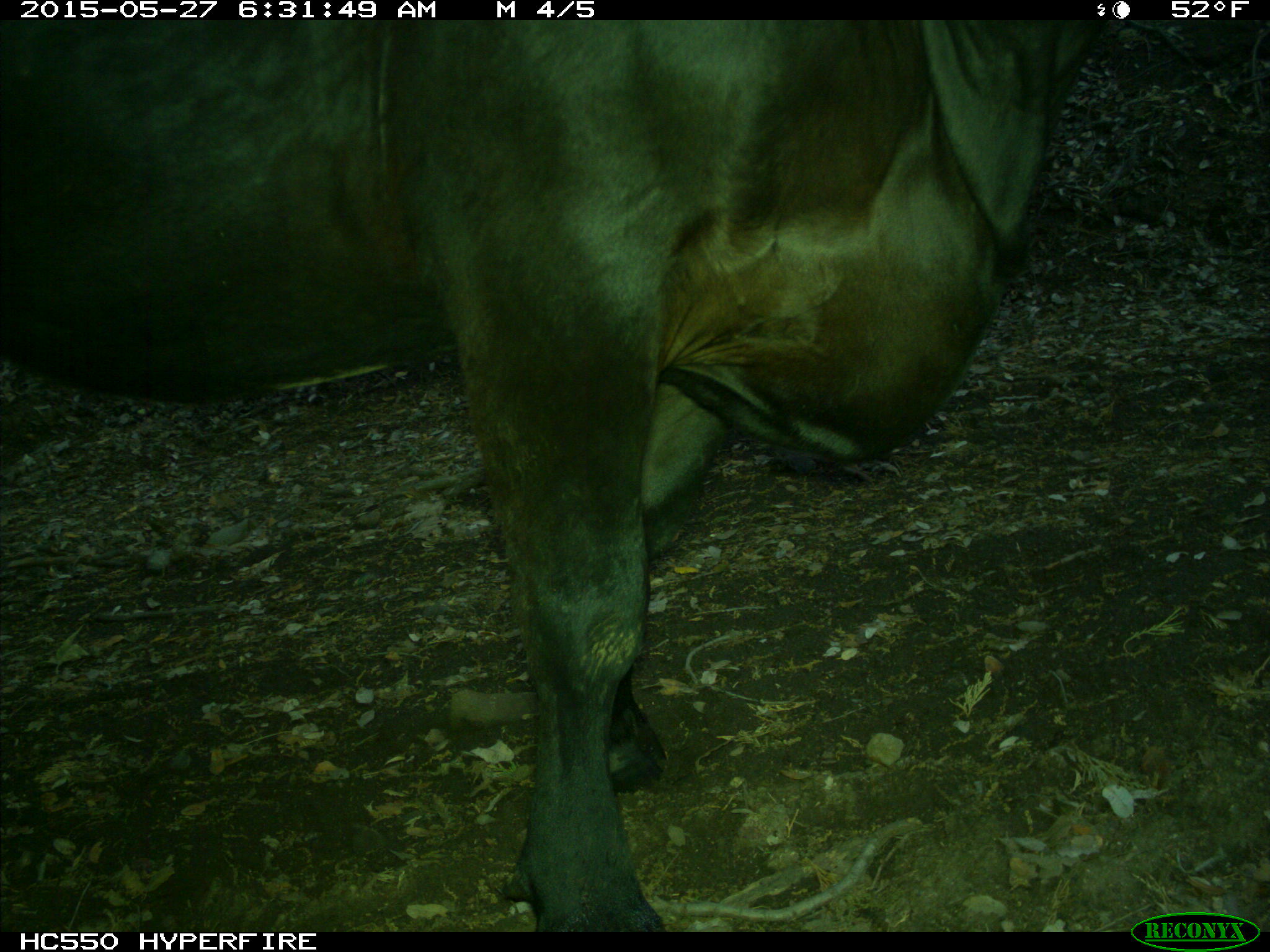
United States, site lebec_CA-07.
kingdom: Animalia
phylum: Chordata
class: Mammalia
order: Artiodactyla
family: Bovidae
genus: Bos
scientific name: Bos taurus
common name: domestic cow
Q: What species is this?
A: Bos taurus (domestic cow).